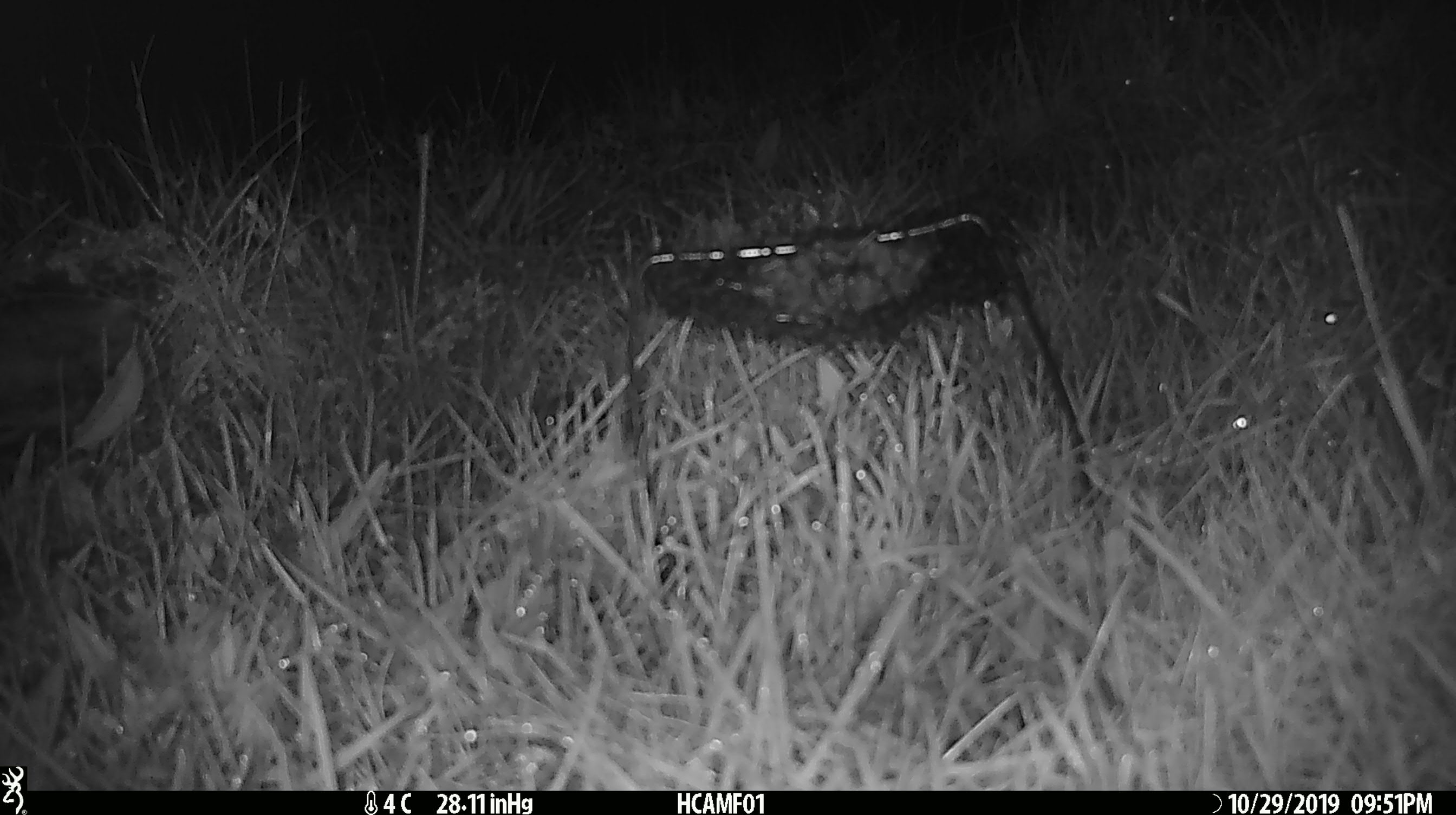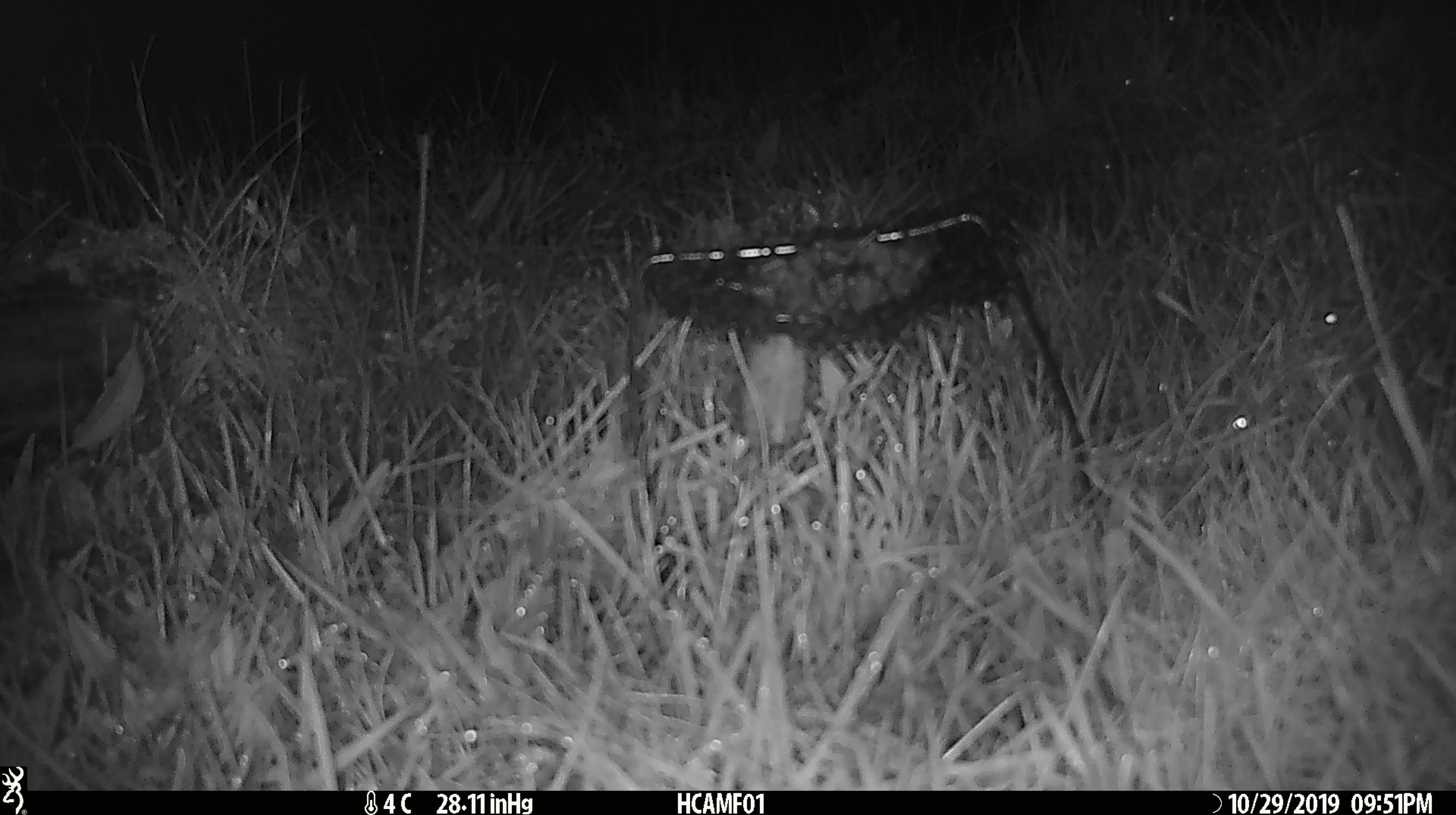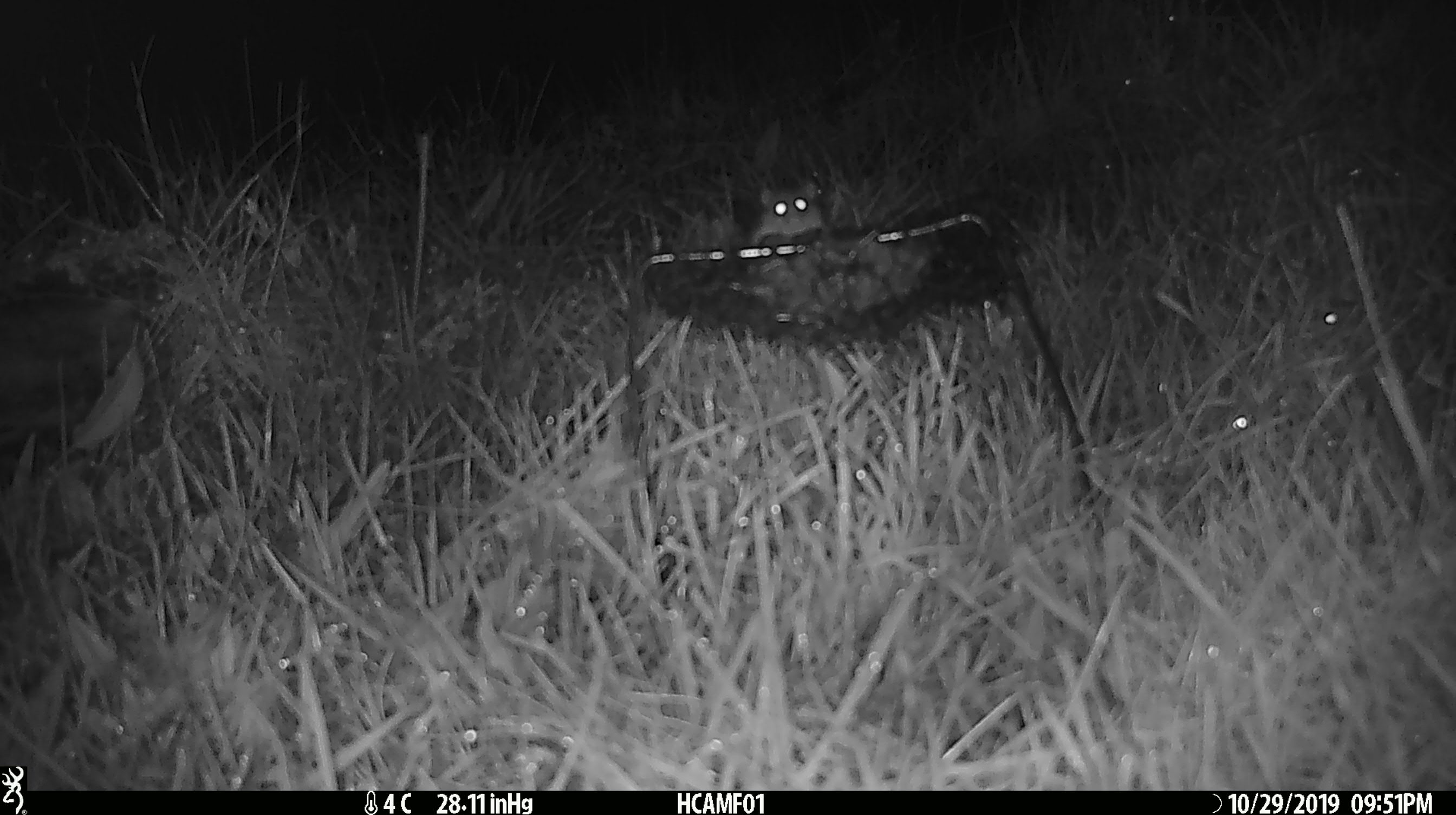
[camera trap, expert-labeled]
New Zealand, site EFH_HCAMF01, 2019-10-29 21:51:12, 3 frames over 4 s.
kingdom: Animalia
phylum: Chordata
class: Mammalia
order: Rodentia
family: Muridae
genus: Mus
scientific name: Mus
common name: mouse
Mouse (Mus).